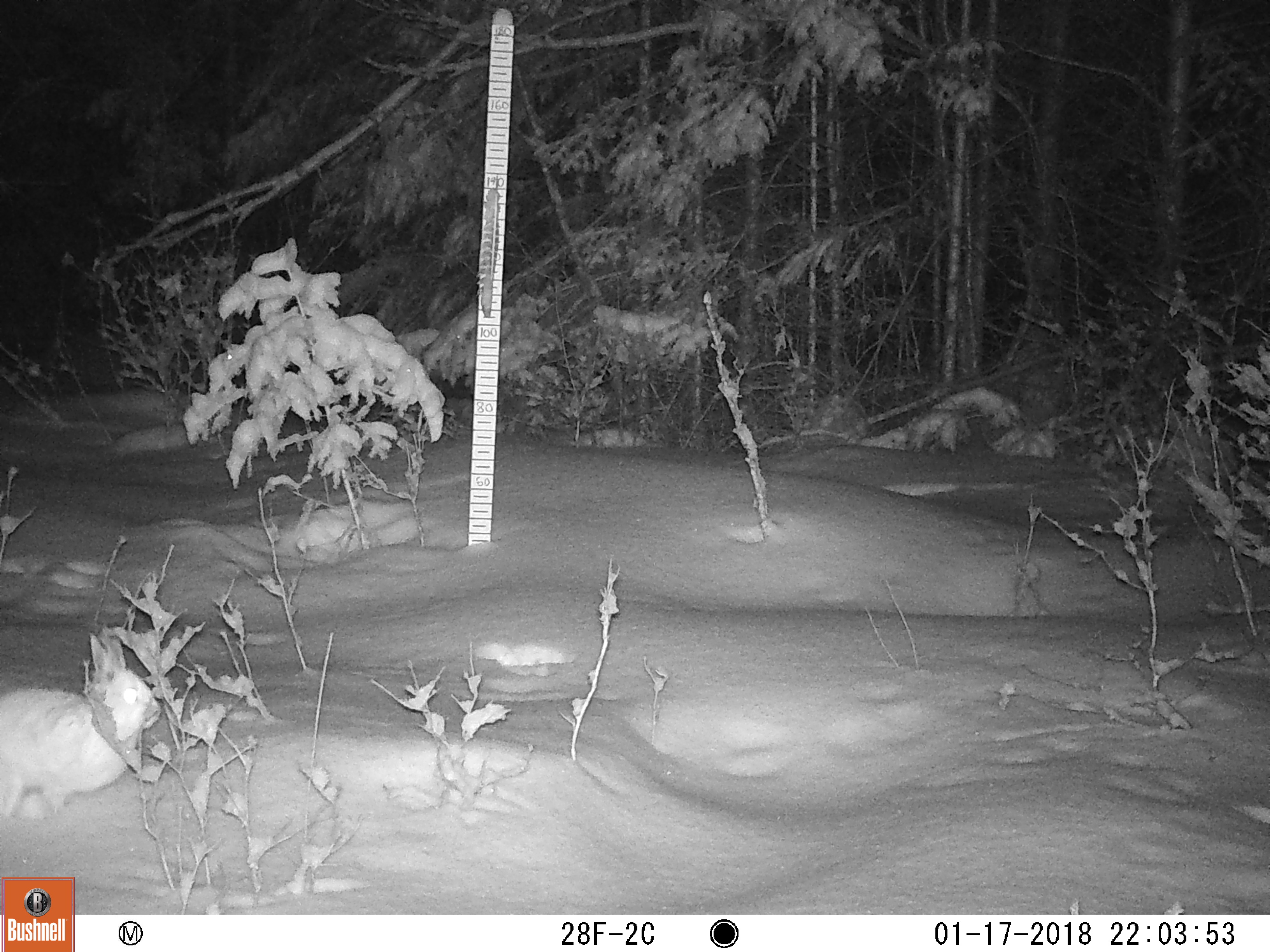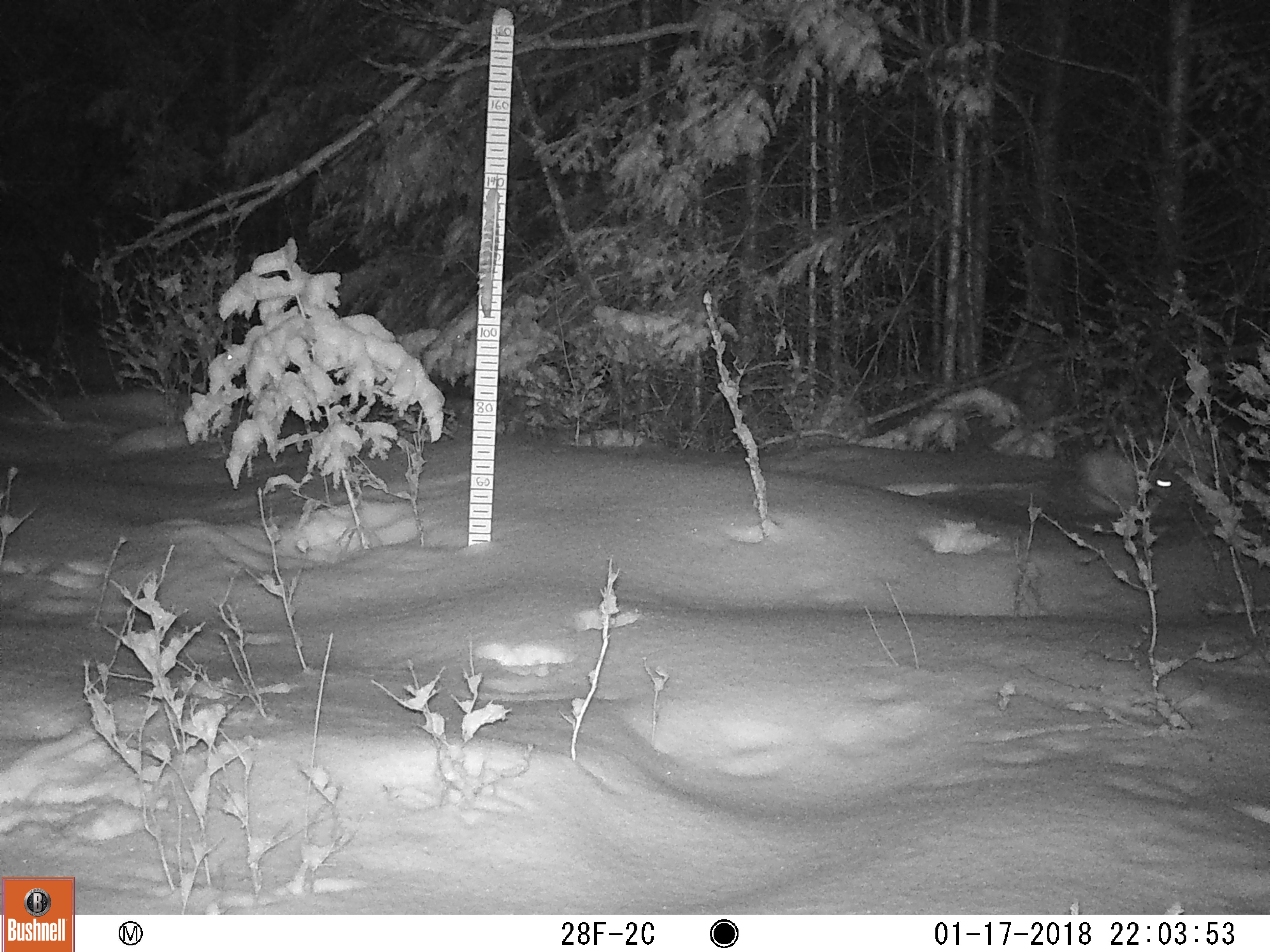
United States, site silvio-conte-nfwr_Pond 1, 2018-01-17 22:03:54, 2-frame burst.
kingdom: Animalia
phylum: Chordata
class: Mammalia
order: Lagomorpha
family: Leporidae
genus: Lepus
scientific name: Lepus americanus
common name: snowshoe hare